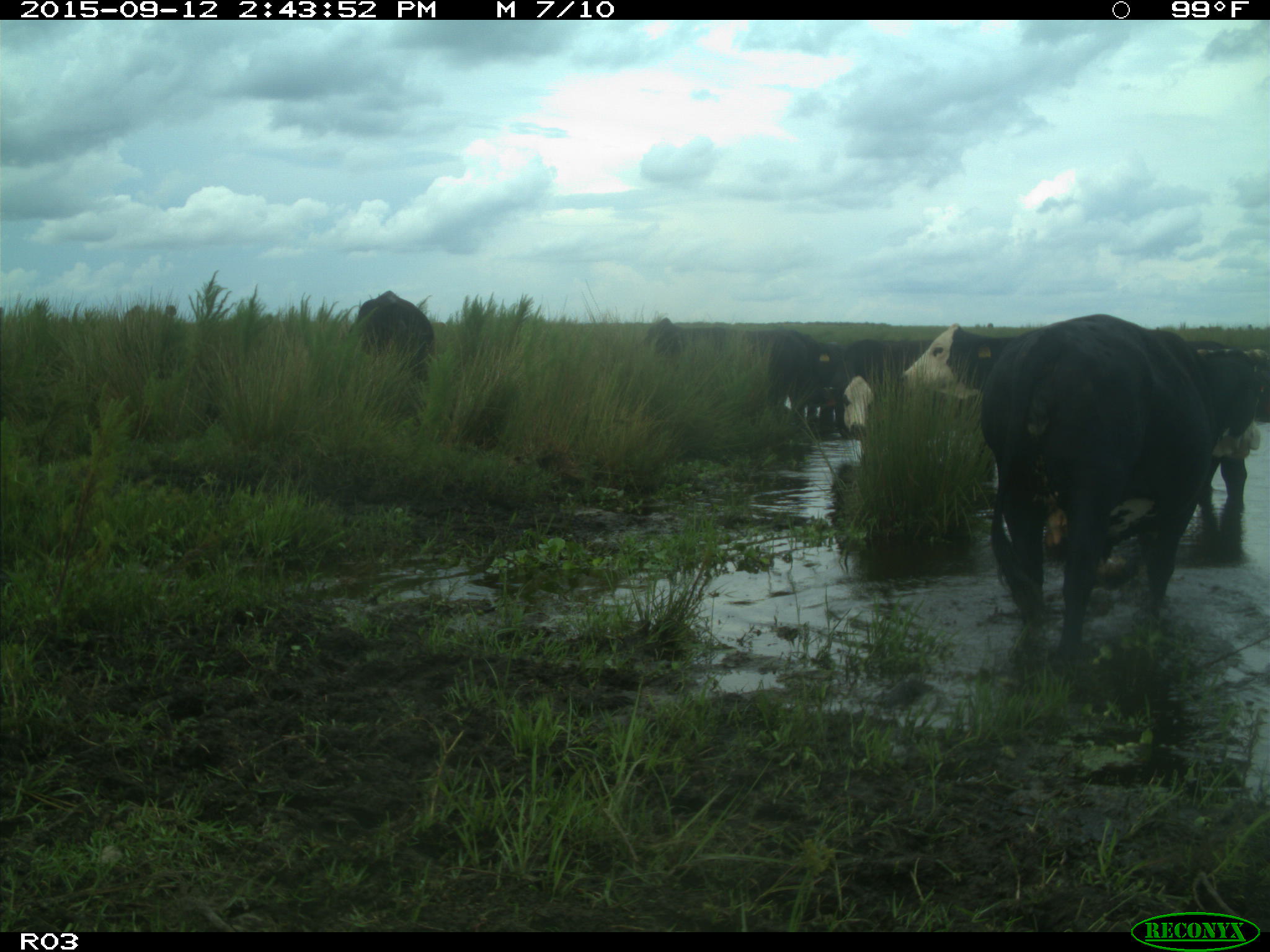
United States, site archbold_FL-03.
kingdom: Animalia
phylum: Chordata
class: Mammalia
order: Artiodactyla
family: Bovidae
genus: Bos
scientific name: Bos taurus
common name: domestic cow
Bos taurus (domestic cow).